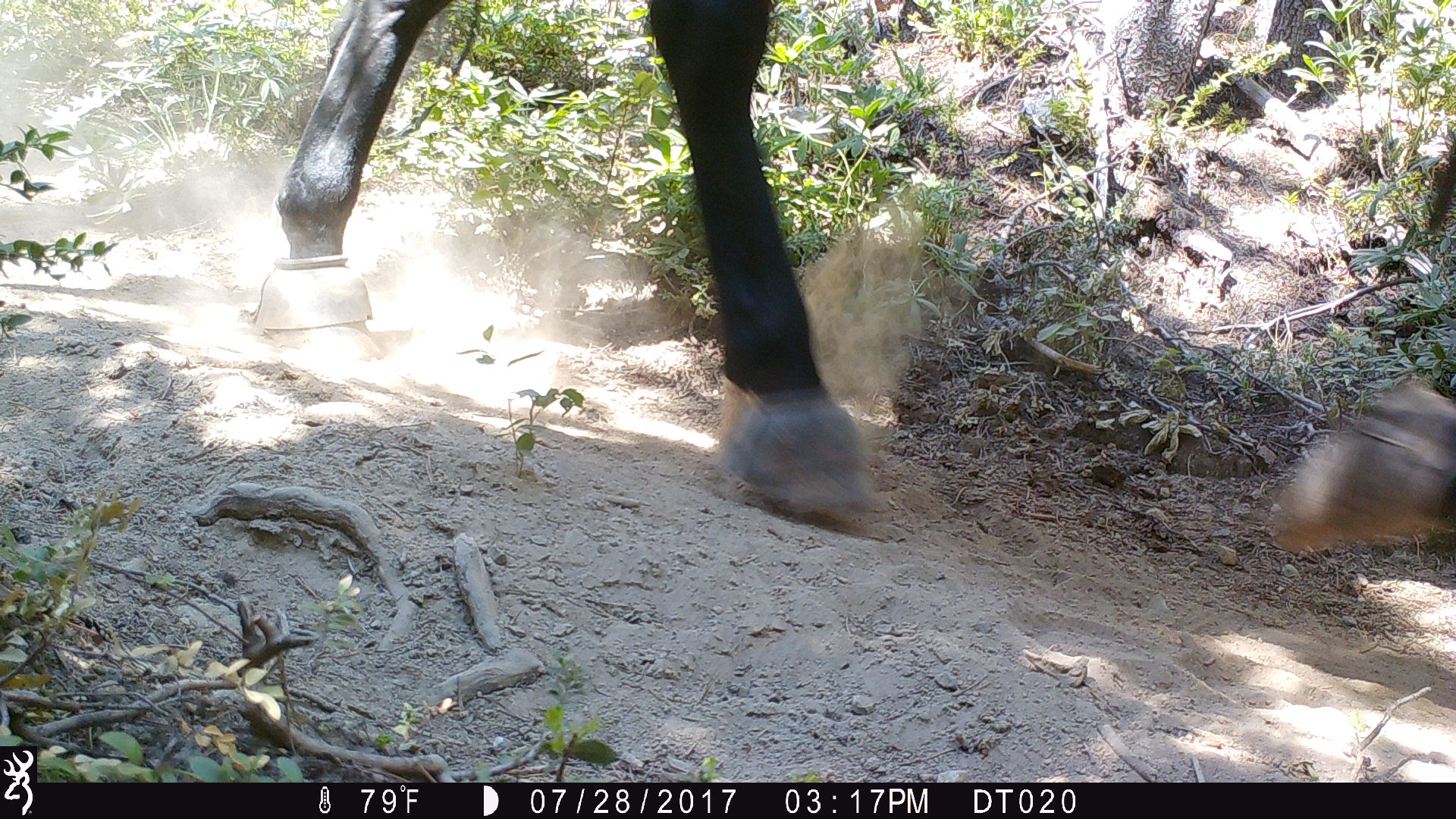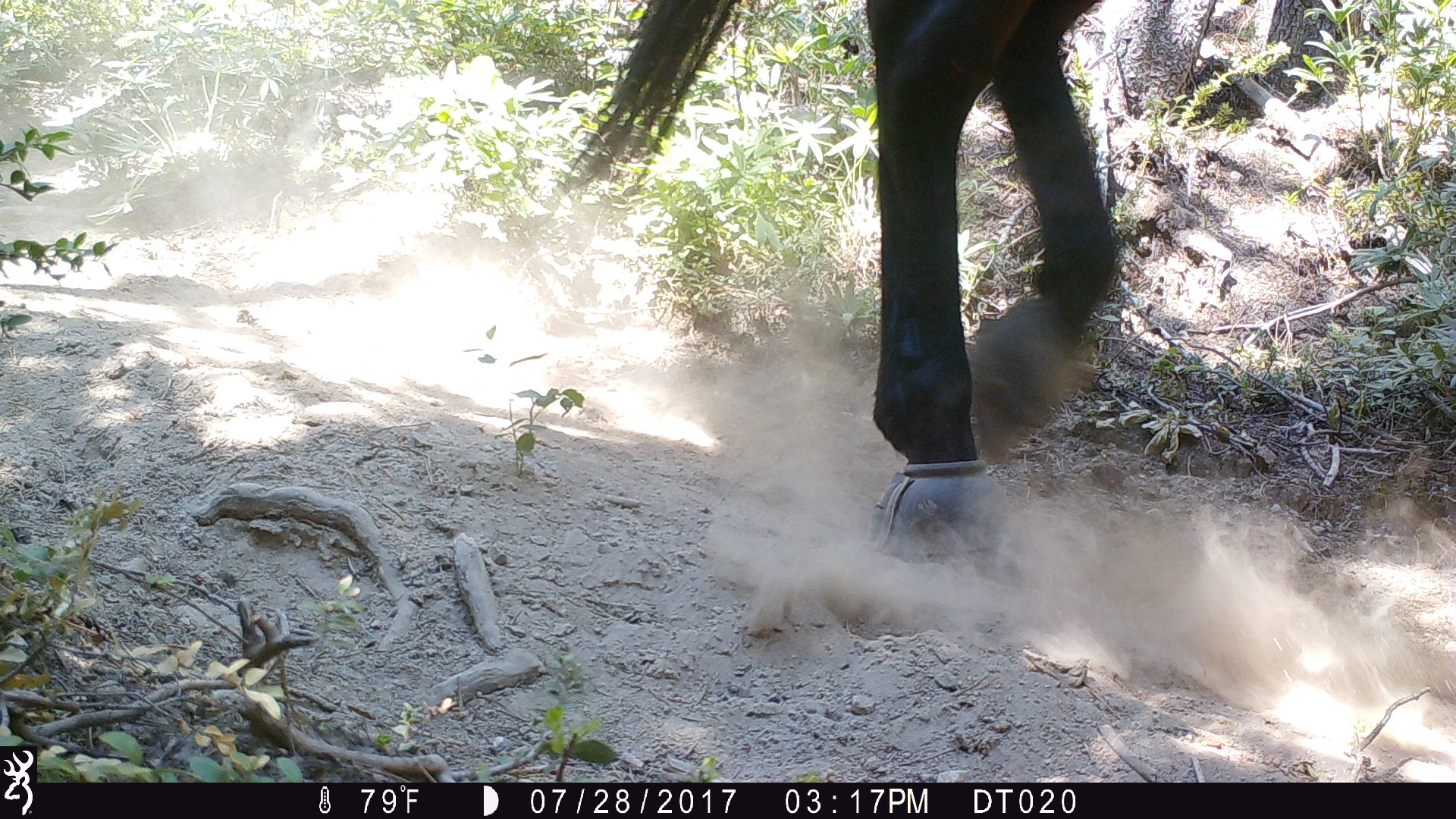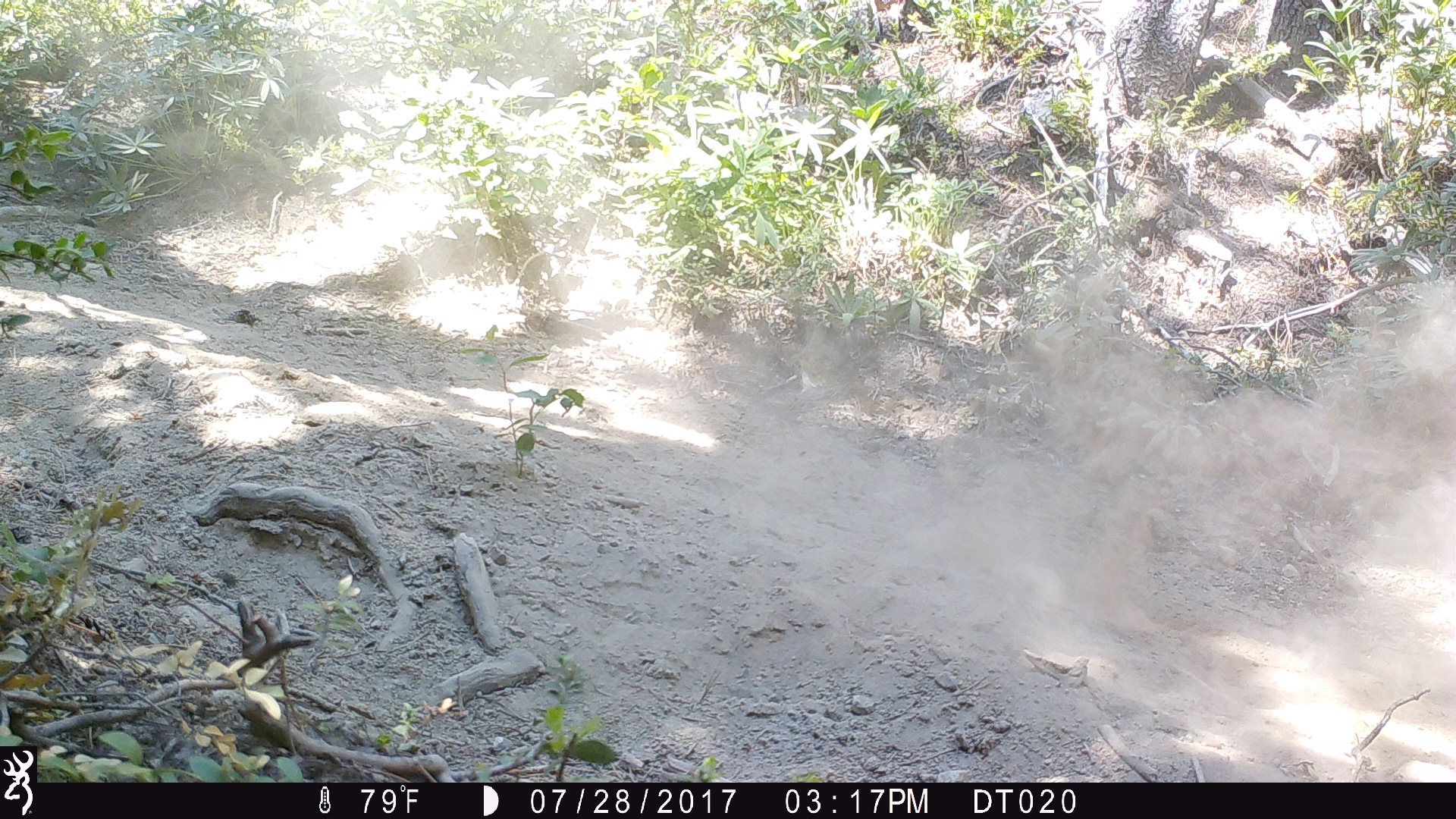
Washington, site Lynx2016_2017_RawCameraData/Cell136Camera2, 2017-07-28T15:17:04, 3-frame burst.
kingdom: Animalia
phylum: Chordata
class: Mammalia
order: Artiodactyla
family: Bovidae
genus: Bos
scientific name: Bos taurus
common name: domestic cattle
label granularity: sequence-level